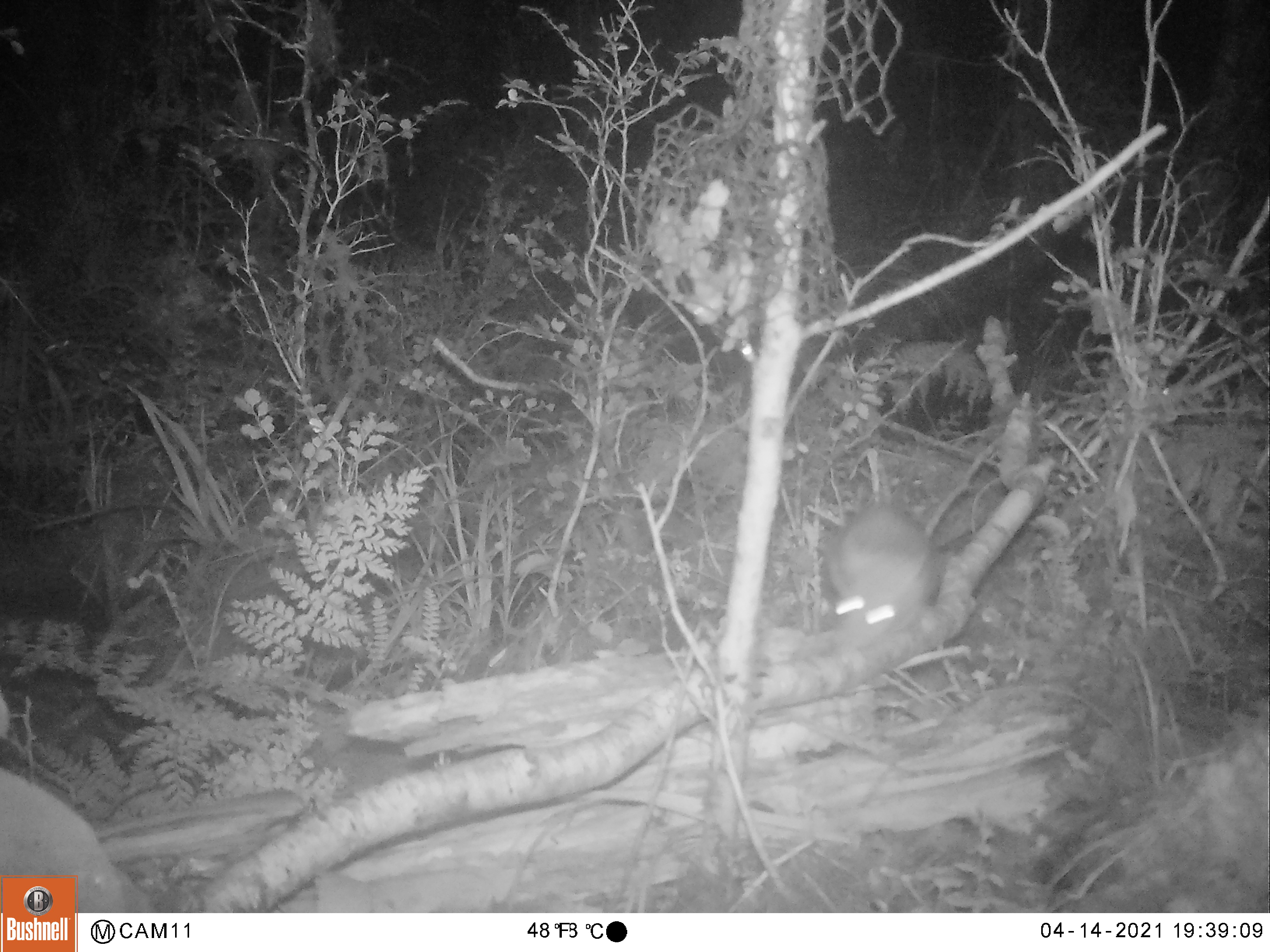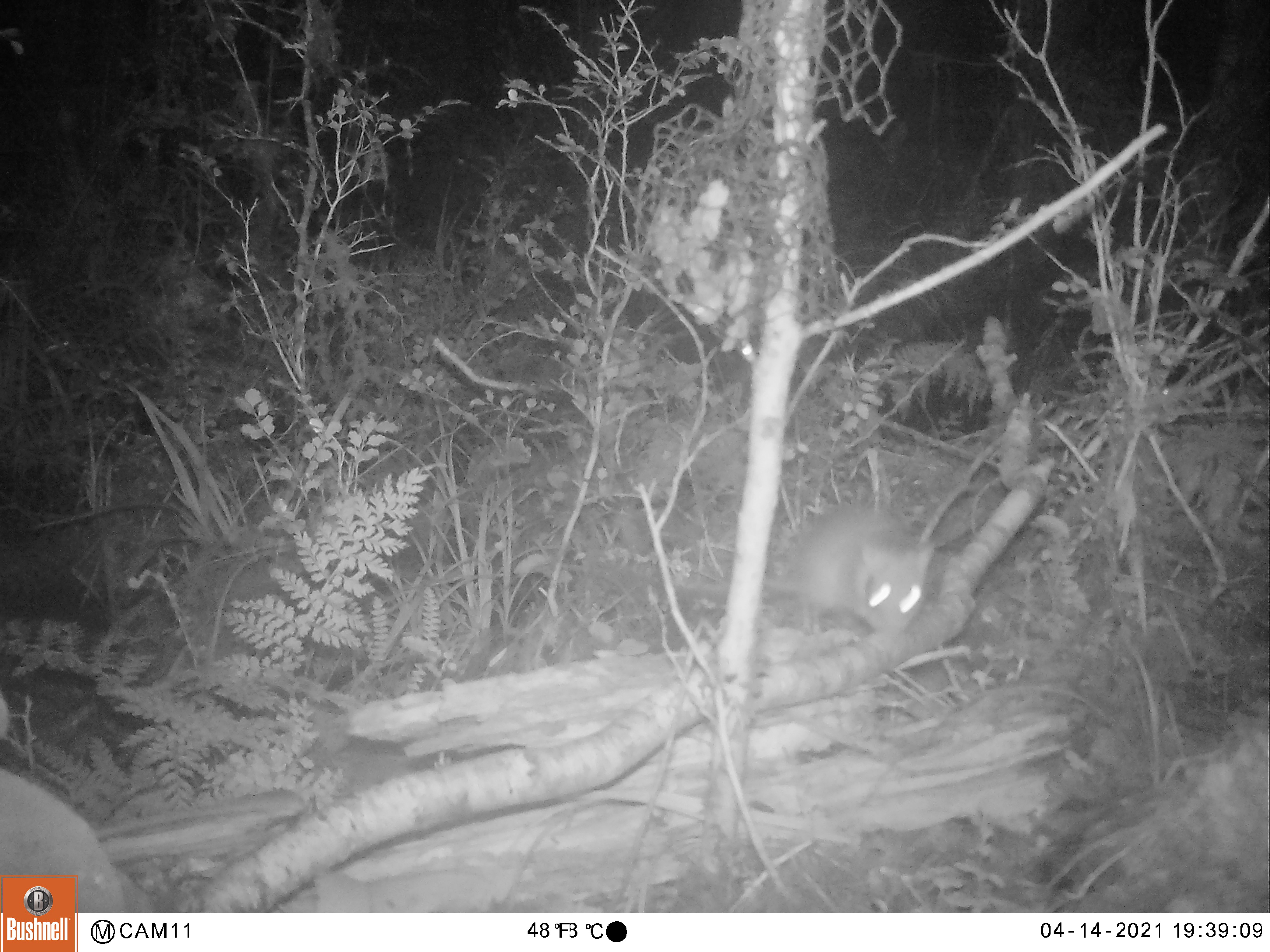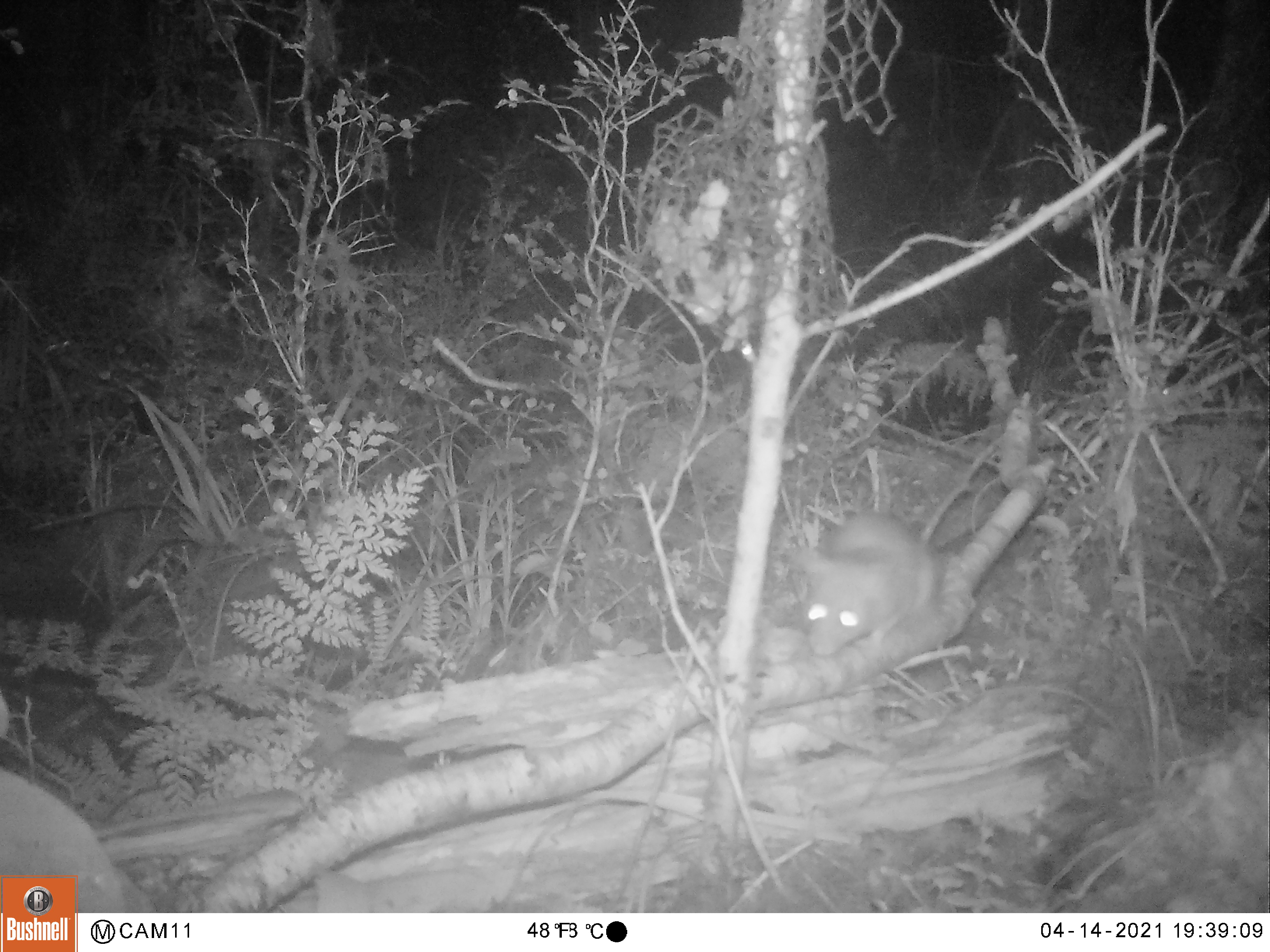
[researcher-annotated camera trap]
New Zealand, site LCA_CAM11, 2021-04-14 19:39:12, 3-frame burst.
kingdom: Animalia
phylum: Chordata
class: Mammalia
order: Rodentia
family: Muridae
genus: Rattus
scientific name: Rattus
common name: rat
Rat (Rattus).